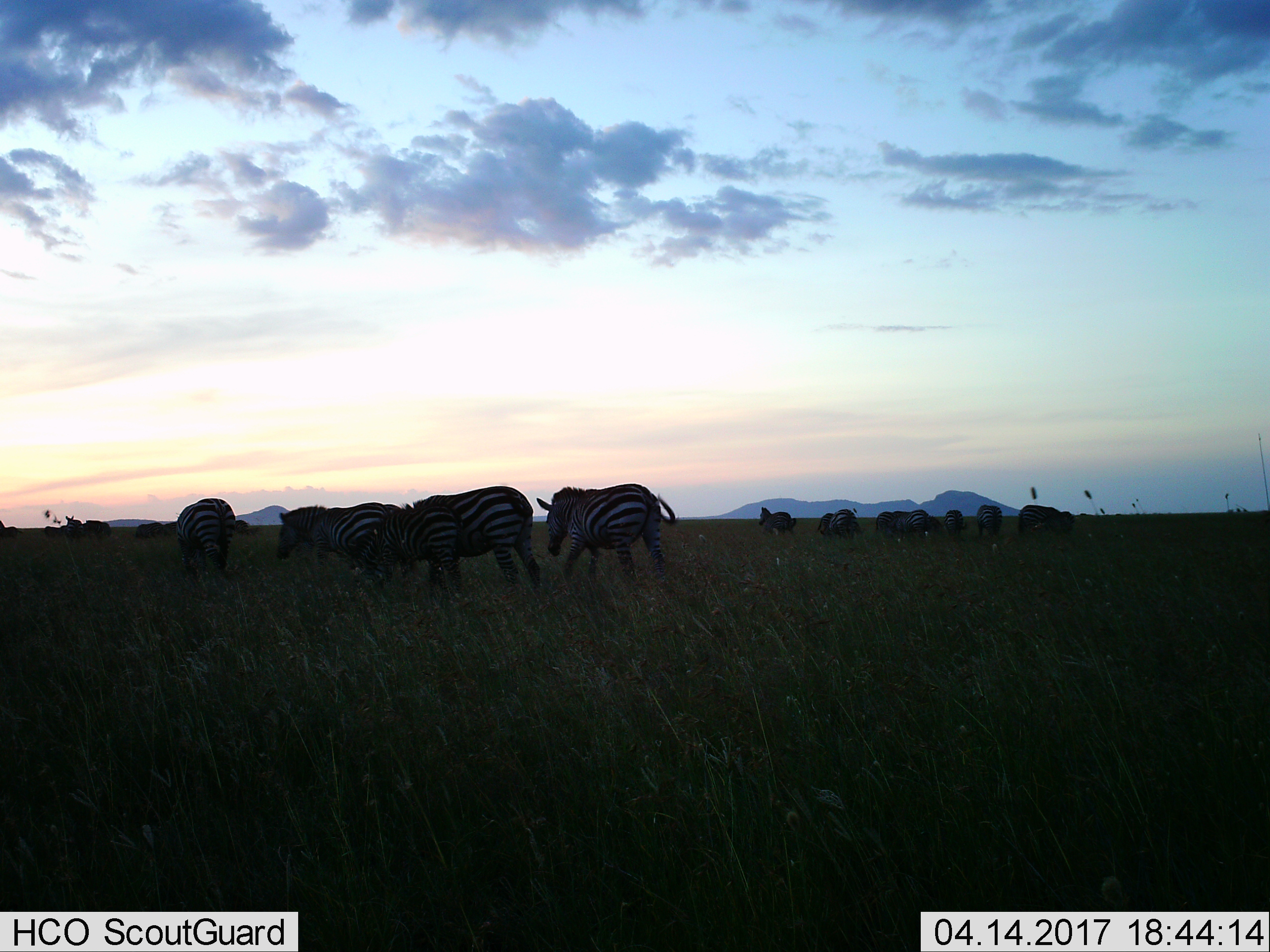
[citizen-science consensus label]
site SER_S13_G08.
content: unidentified animal